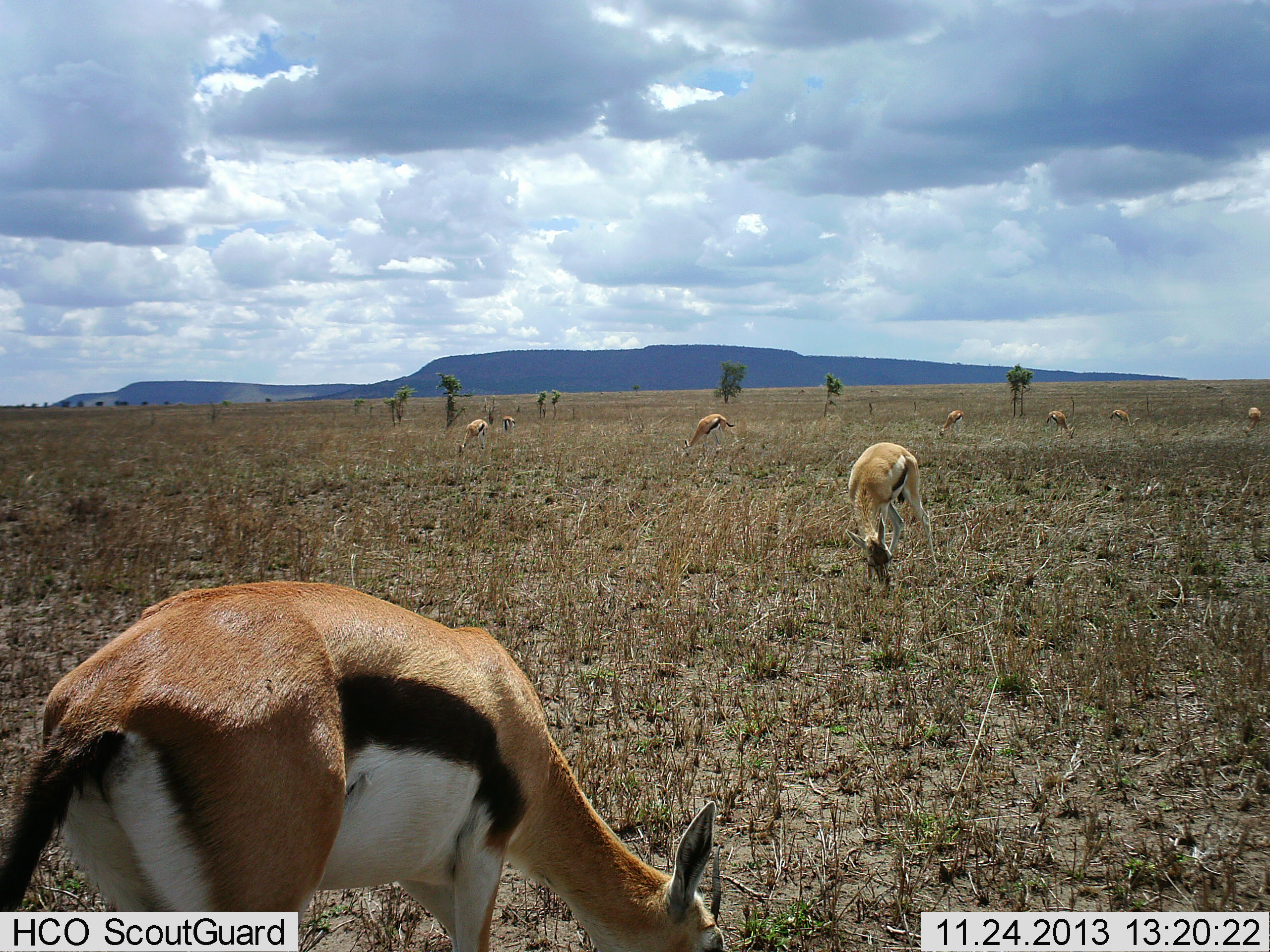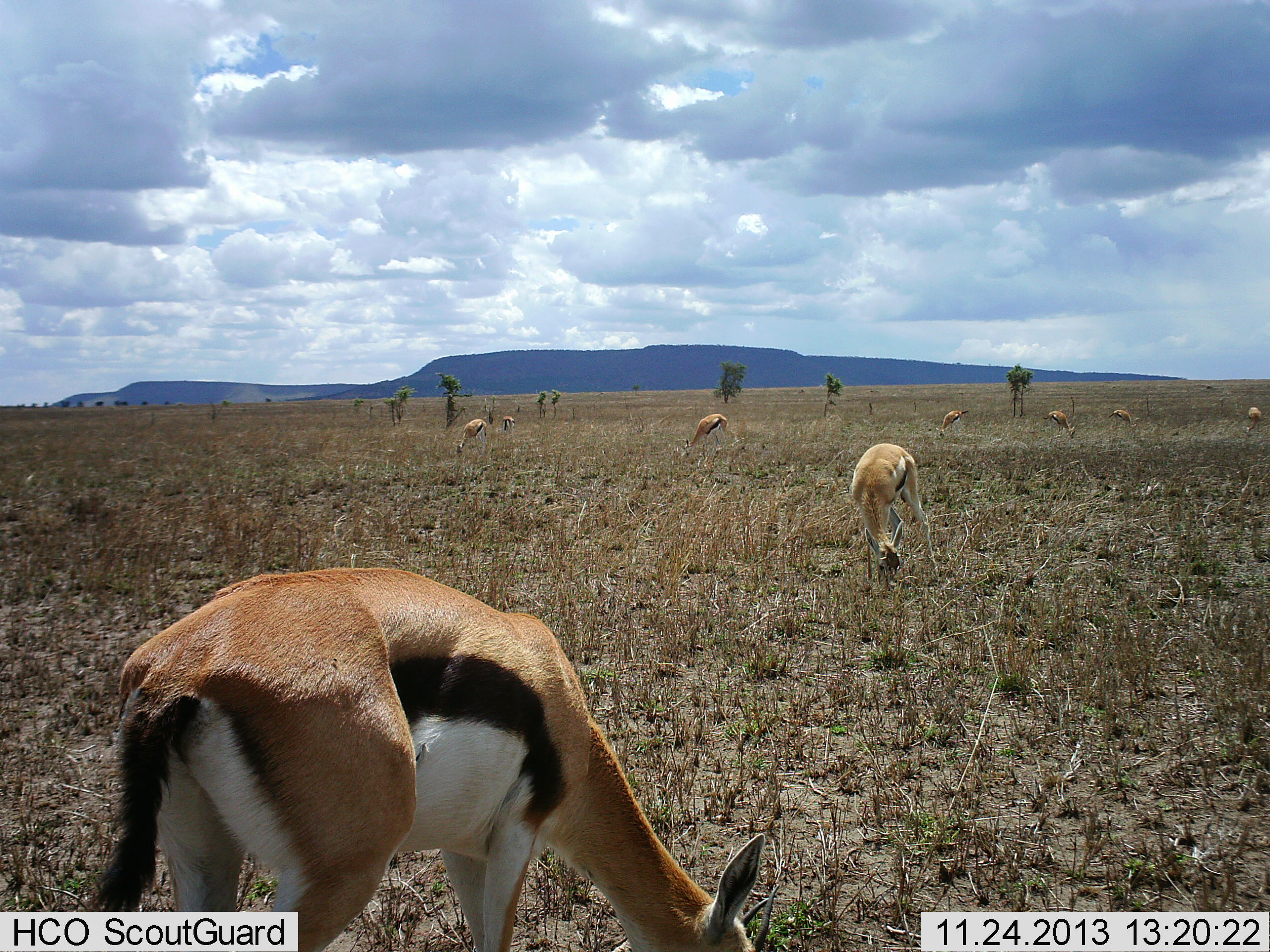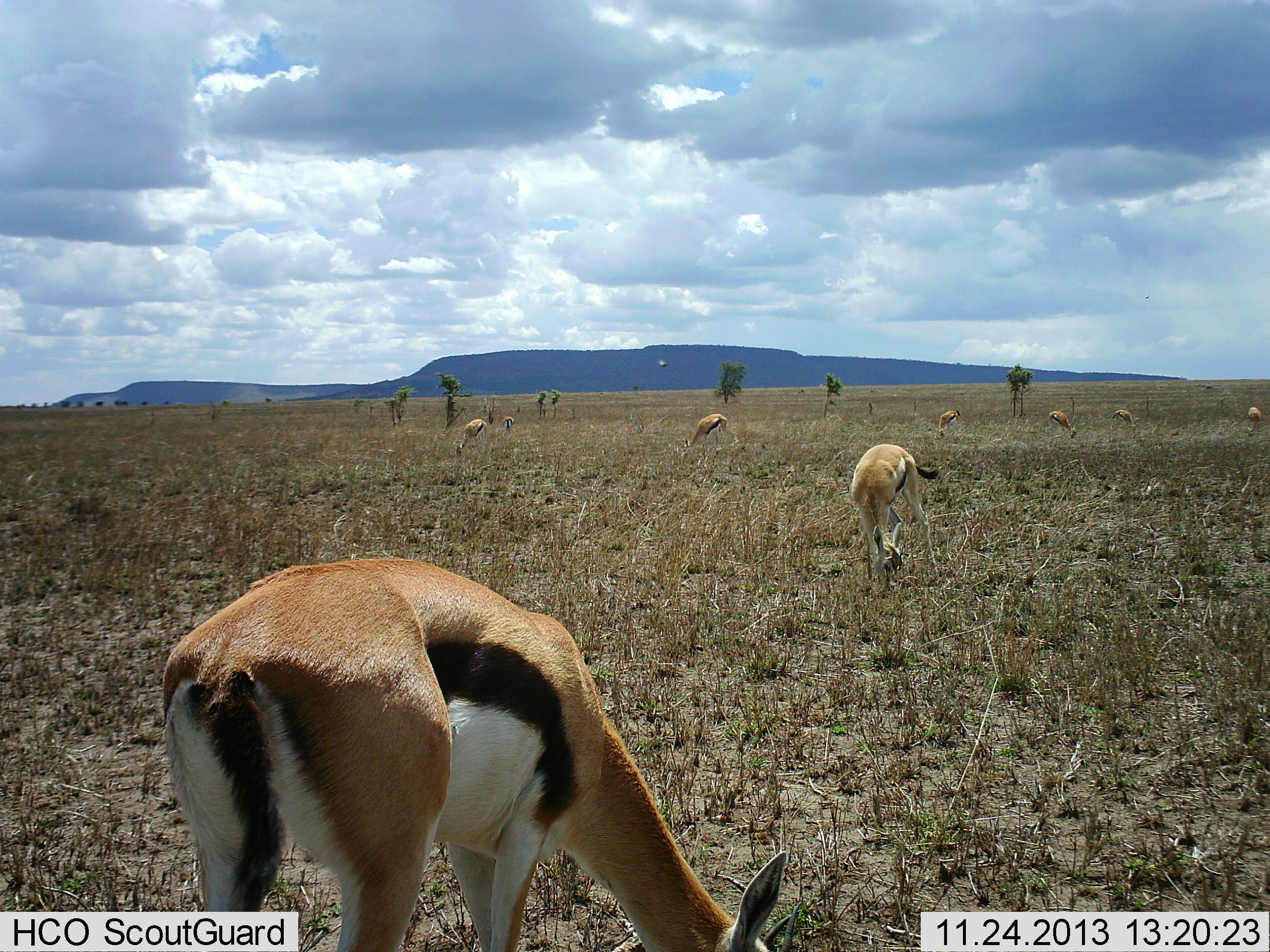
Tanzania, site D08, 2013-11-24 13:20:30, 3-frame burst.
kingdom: Animalia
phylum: Chordata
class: Mammalia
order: Artiodactyla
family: Bovidae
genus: Eudorcas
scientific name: Eudorcas thomsonii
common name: thomson's gazelle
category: gazellethomsons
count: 9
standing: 18%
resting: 0%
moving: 0%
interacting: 0%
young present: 0%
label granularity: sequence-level